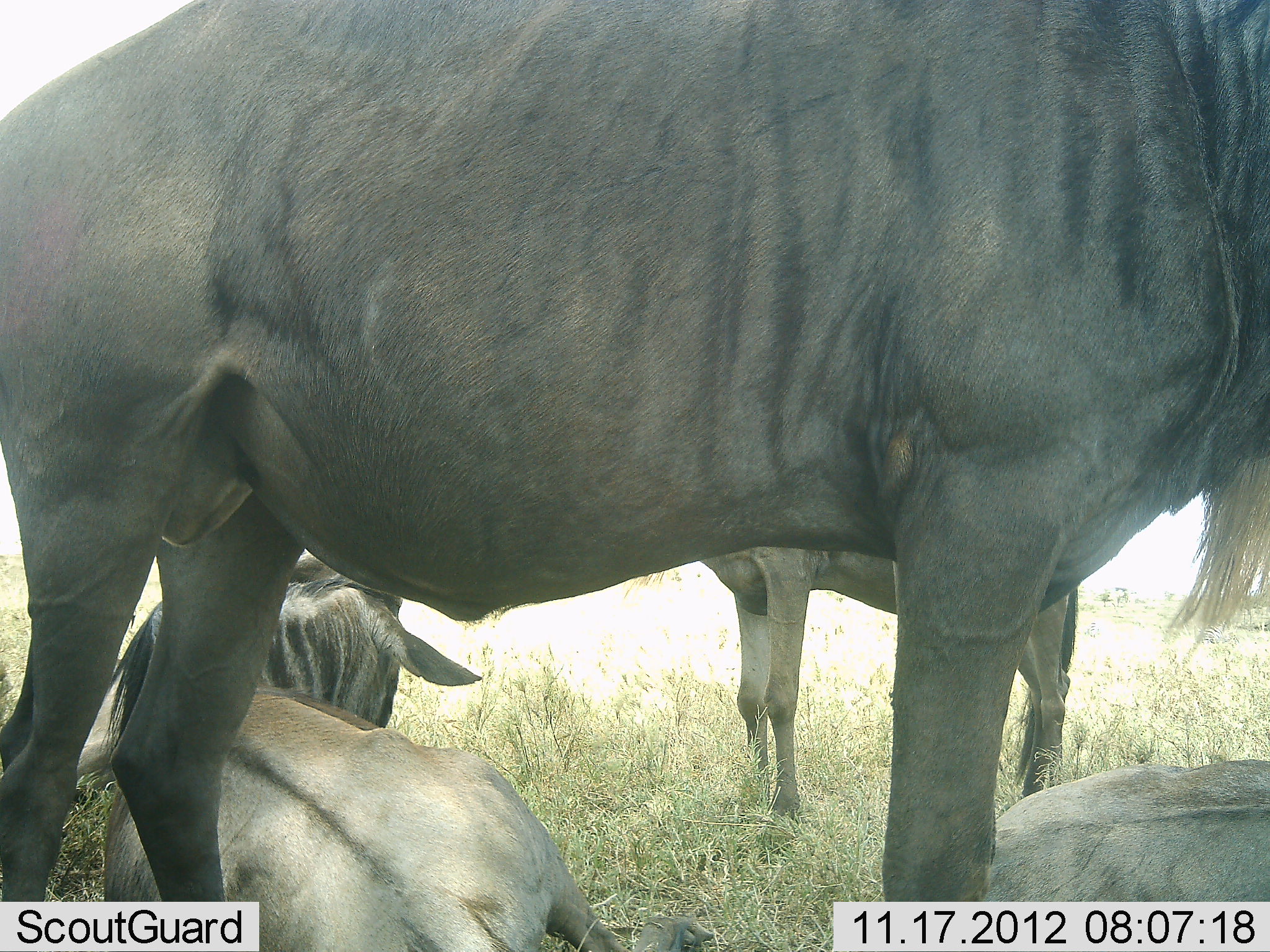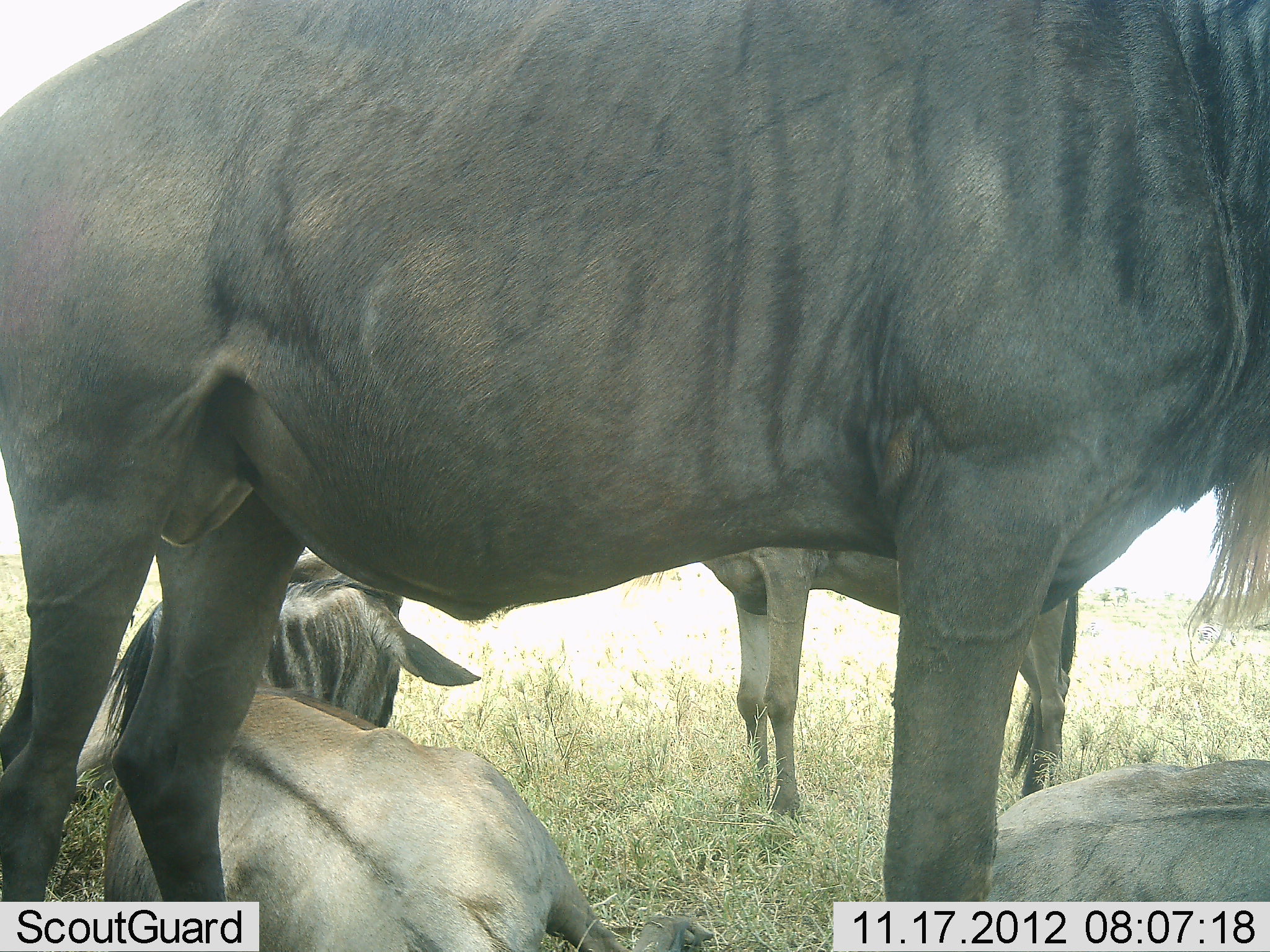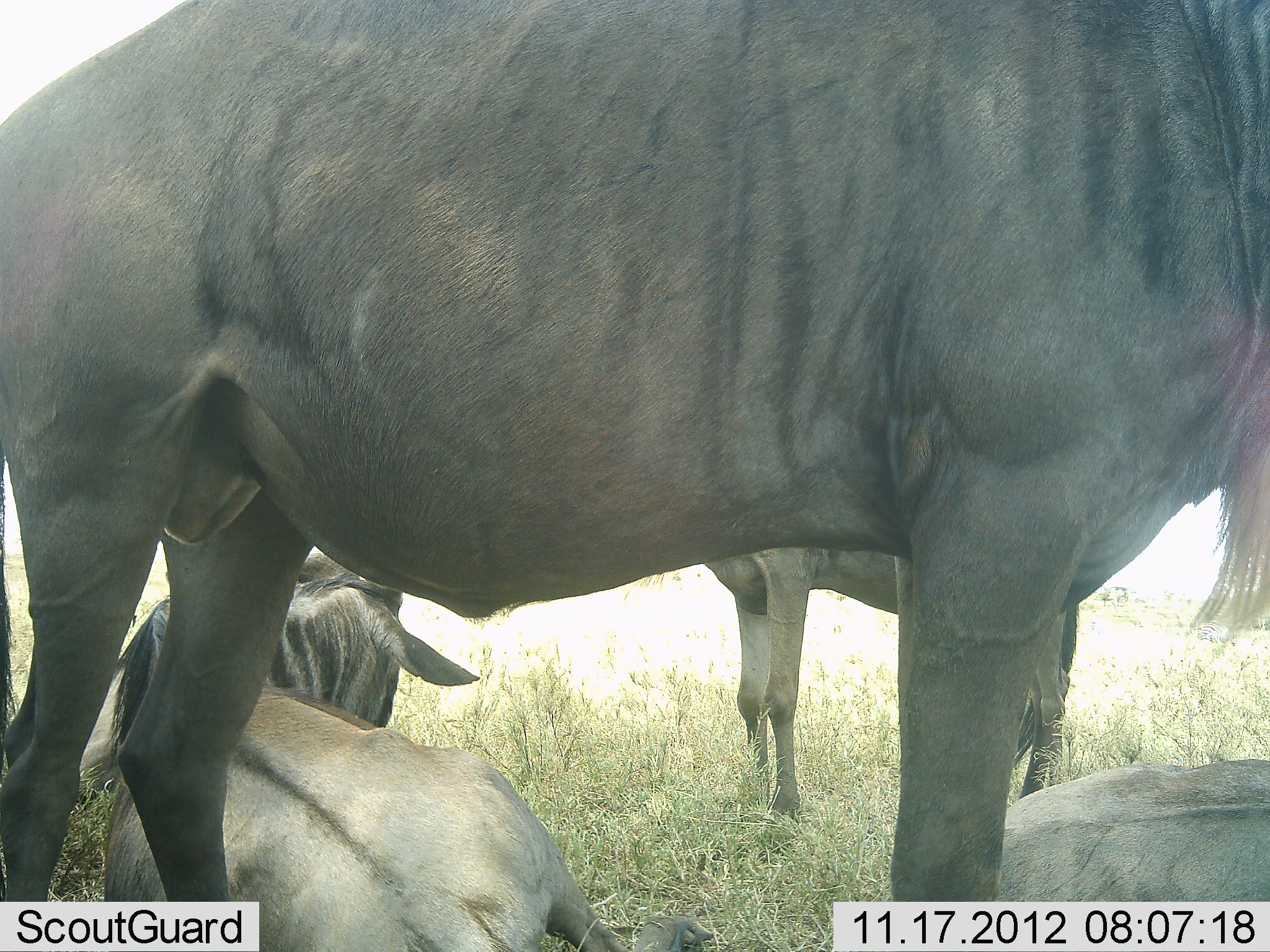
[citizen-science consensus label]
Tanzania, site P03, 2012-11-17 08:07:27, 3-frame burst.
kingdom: Animalia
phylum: Chordata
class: Mammalia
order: Artiodactyla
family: Bovidae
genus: Connochaetes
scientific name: Connochaetes taurinus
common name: blue wildebeest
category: wildebeest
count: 4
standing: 80%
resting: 90%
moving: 0%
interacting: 0%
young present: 0%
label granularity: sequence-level